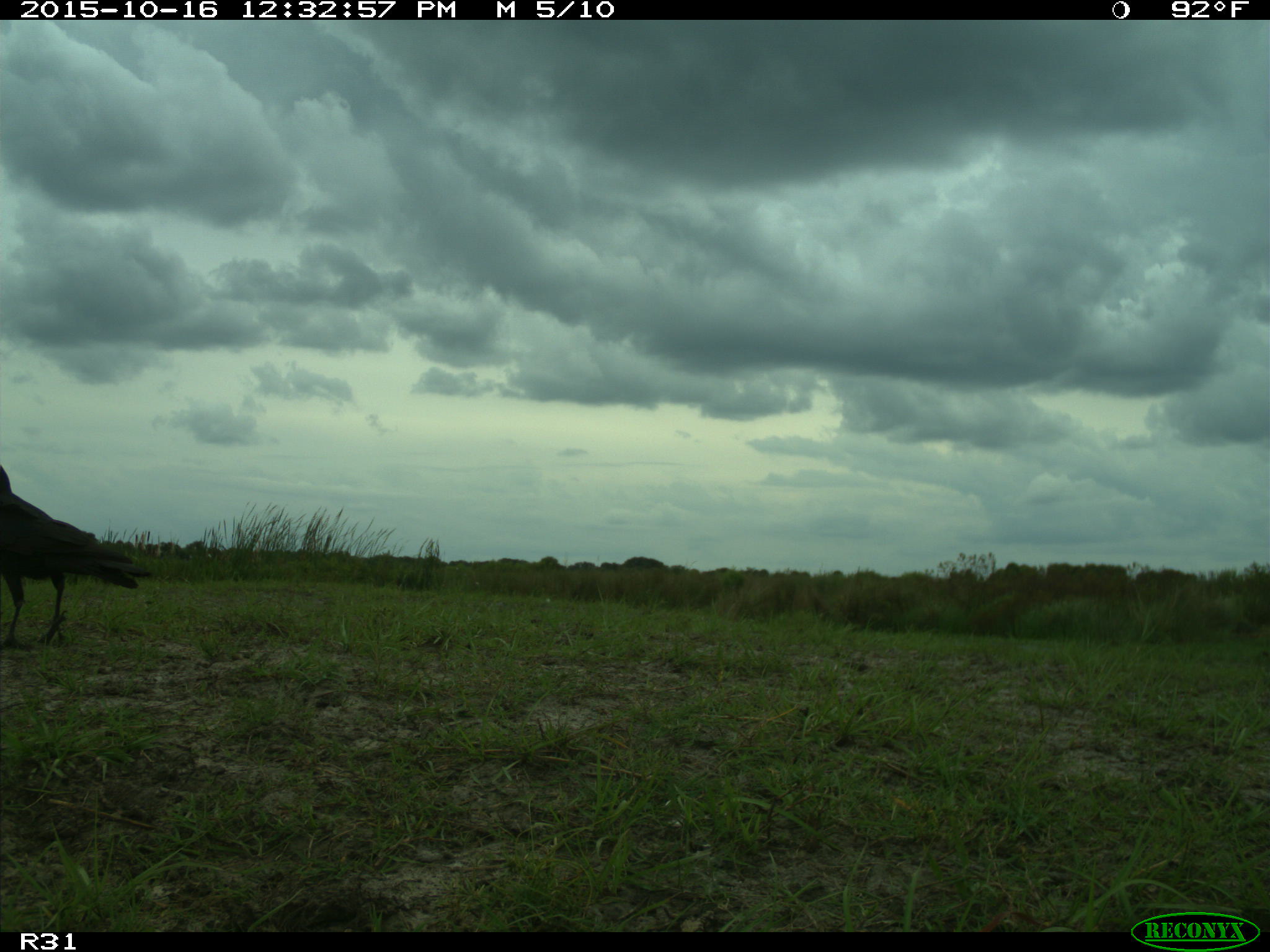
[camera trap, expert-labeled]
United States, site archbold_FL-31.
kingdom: Animalia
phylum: Chordata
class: Aves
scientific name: Aves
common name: birds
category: unidentified bird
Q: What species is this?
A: Unidentified bird (birds) (Aves).